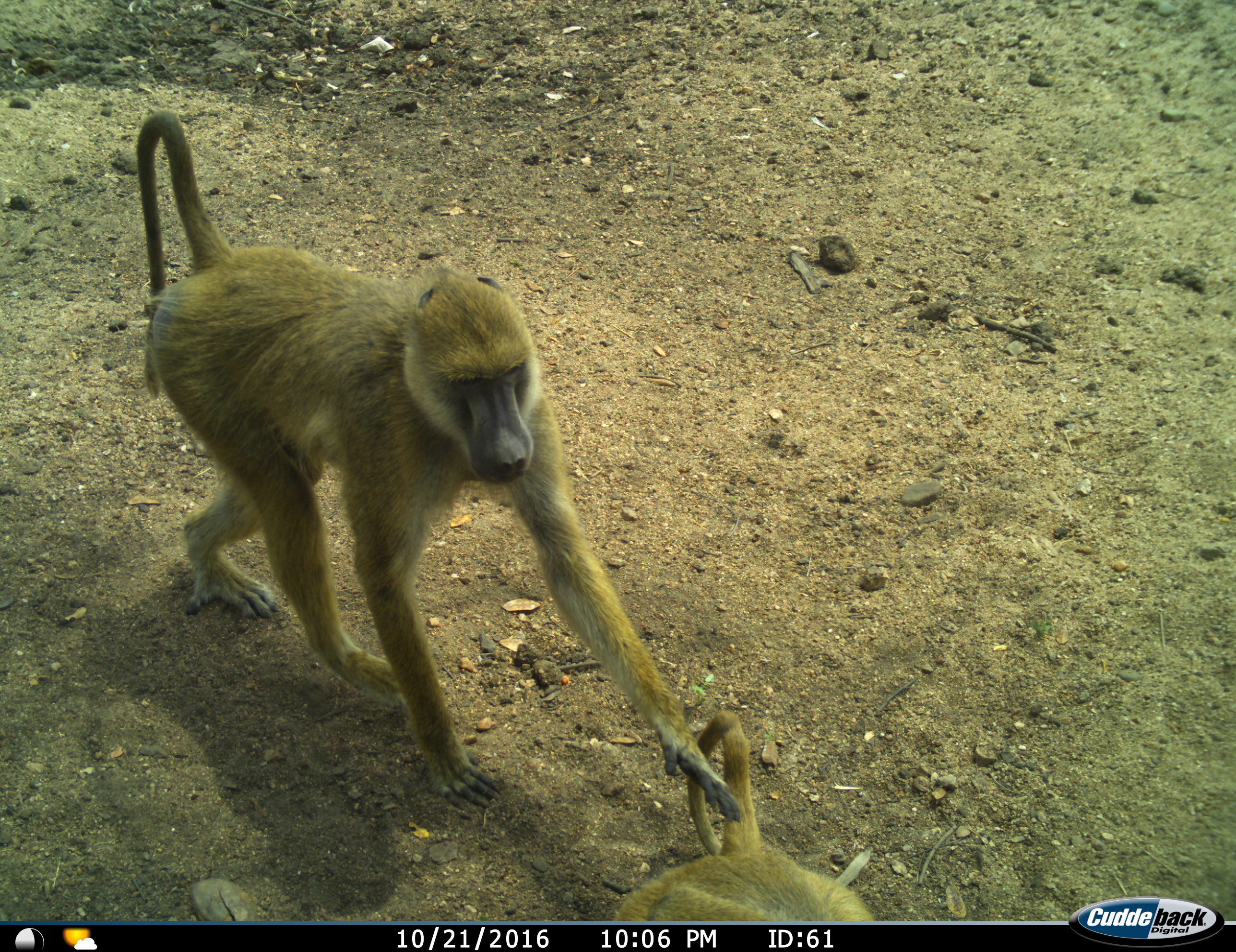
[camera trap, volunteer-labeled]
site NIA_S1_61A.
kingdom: Animalia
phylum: Chordata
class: Mammalia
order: Primates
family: Cercopithecidae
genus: Papio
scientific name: Papio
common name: baboon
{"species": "baboon (Papio)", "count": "2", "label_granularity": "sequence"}